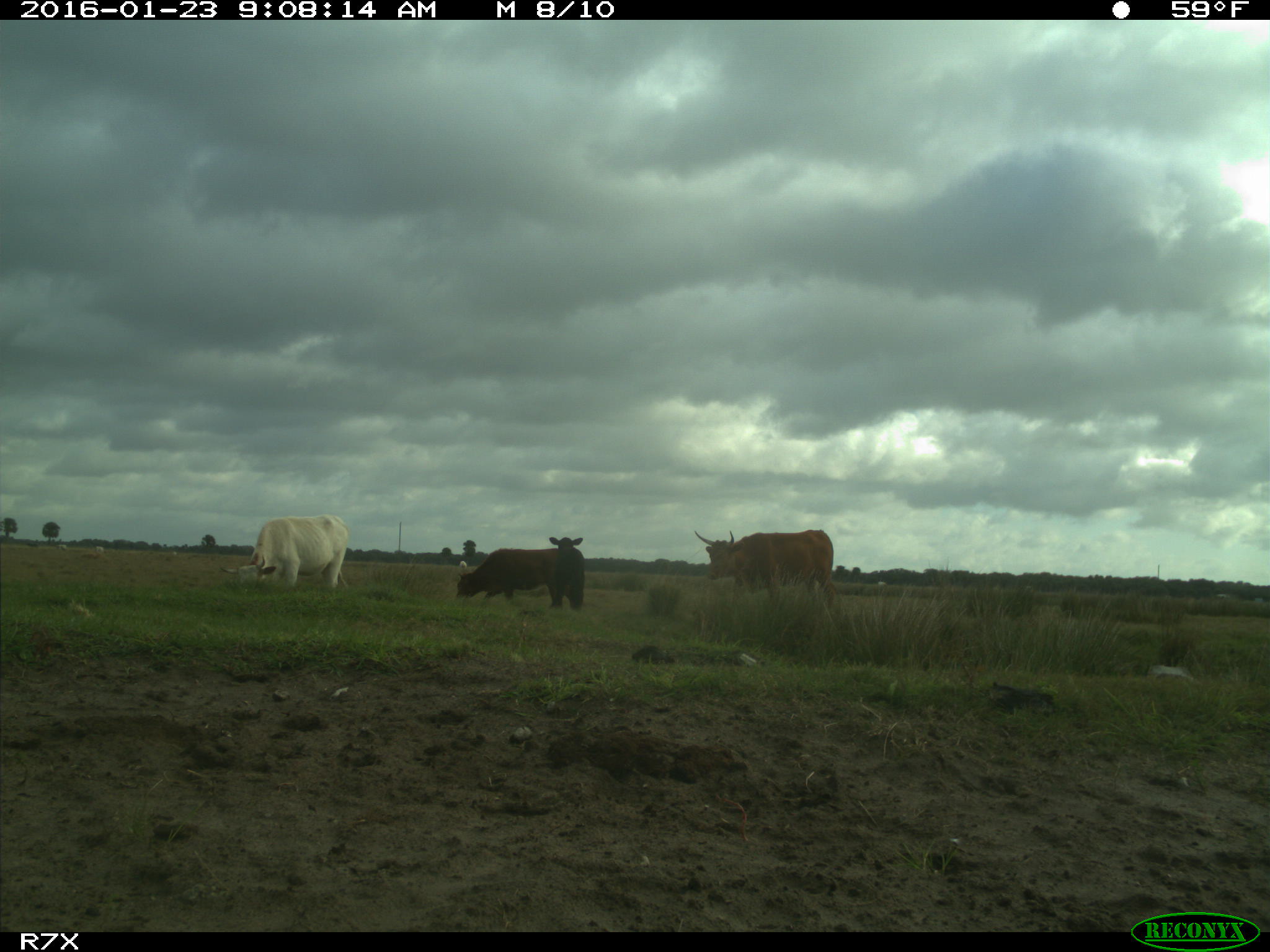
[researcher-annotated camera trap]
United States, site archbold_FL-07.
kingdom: Animalia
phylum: Chordata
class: Mammalia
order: Artiodactyla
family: Bovidae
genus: Bos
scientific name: Bos taurus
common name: domestic cow